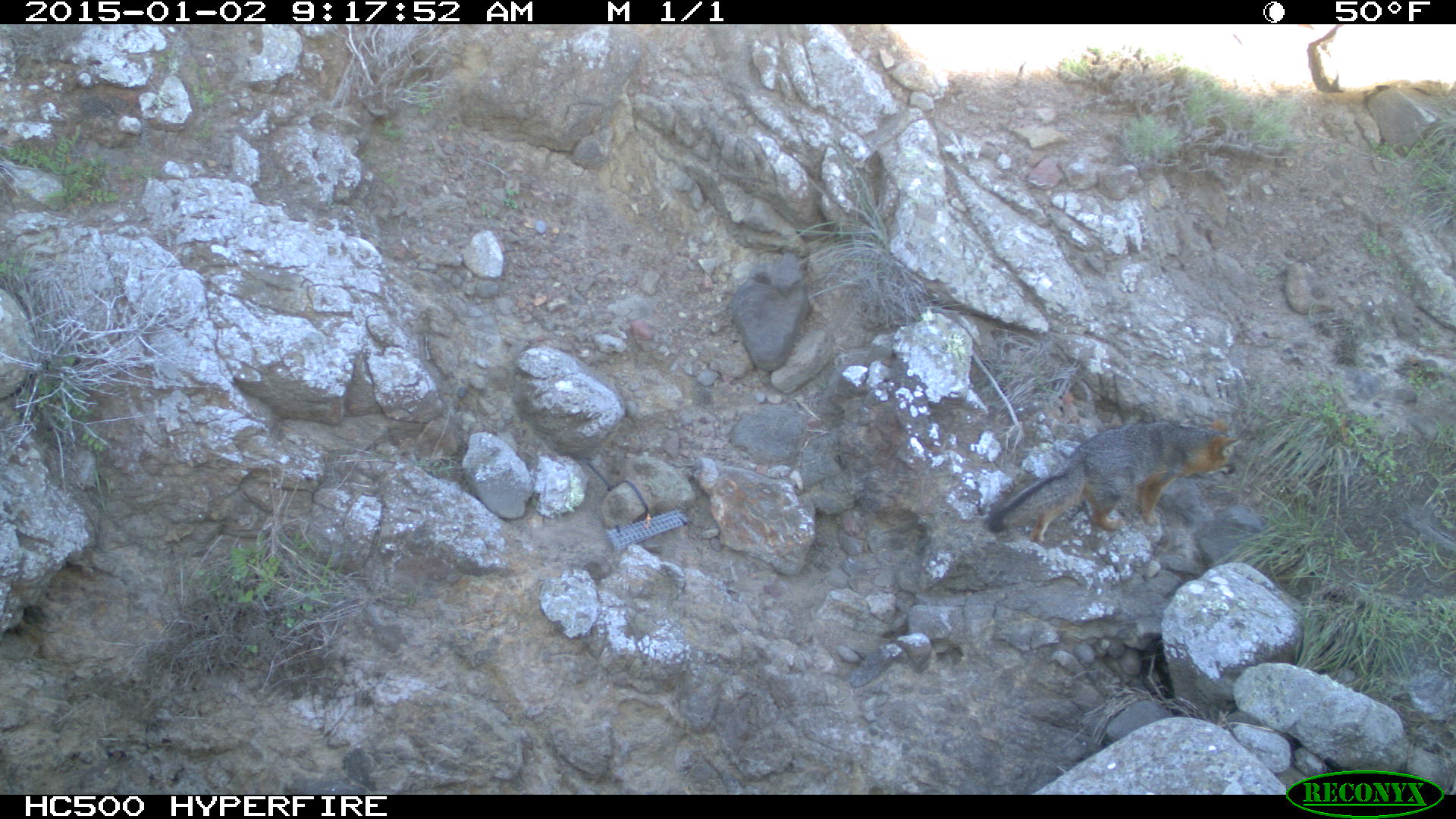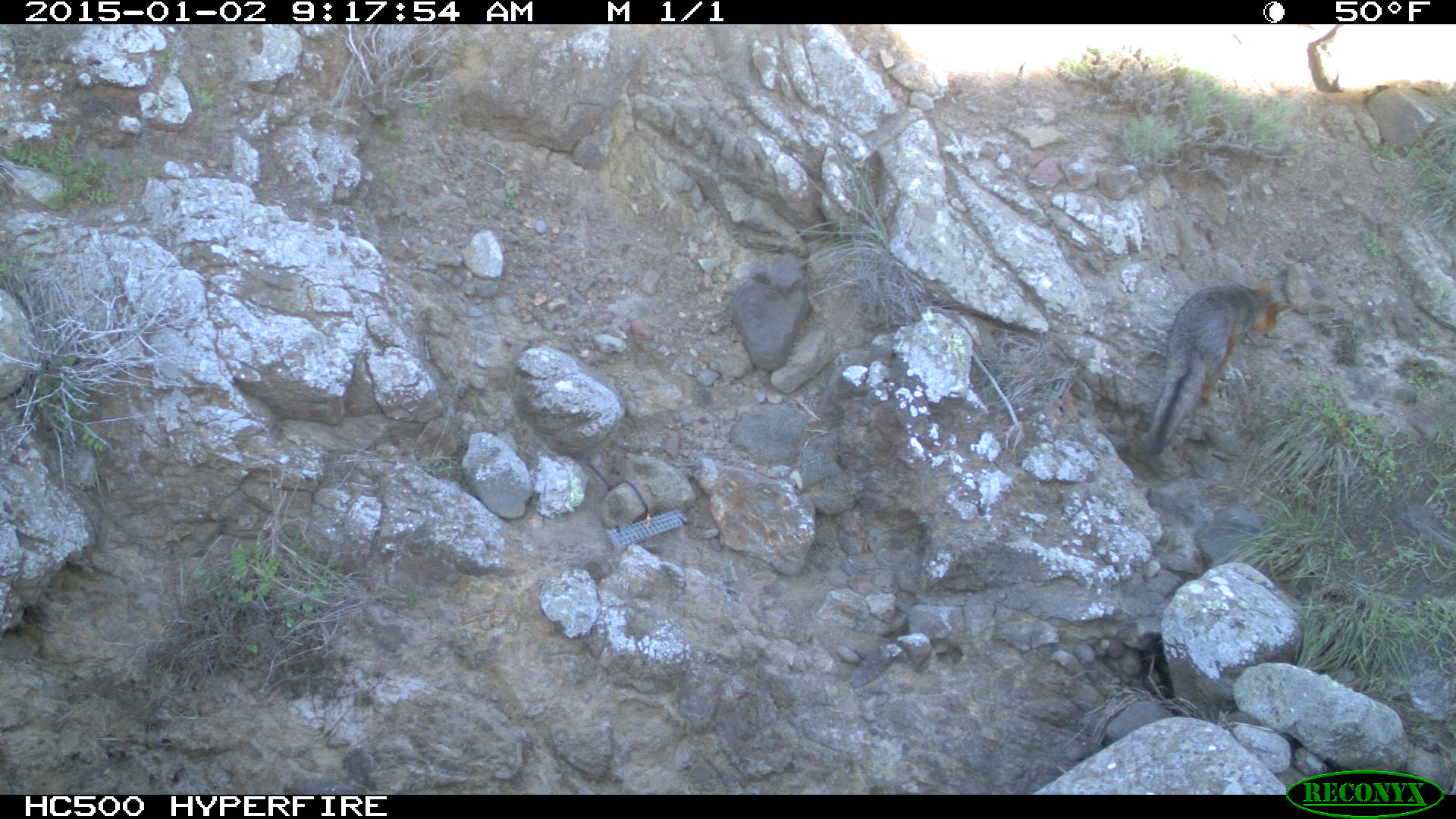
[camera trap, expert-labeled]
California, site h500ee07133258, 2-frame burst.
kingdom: Animalia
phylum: Chordata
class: Mammalia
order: Carnivora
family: Canidae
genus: Urocyon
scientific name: Urocyon littoralis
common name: island fox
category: fox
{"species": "fox (island fox) (Urocyon littoralis)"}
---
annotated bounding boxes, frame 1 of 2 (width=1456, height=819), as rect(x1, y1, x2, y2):
fox: rect(985, 414, 1239, 543)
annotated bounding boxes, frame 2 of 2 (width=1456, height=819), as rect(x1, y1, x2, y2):
fox: rect(1147, 282, 1296, 453)